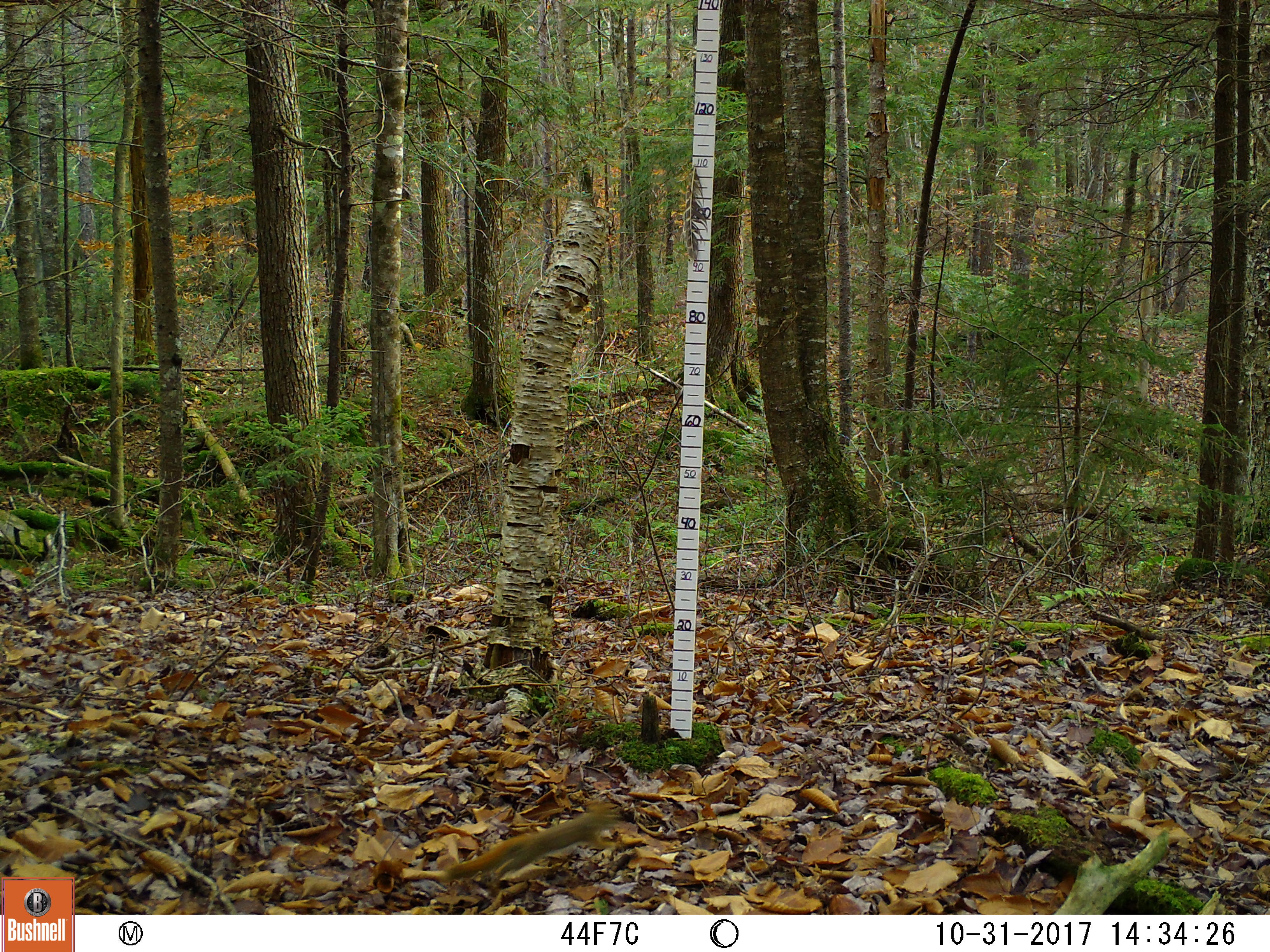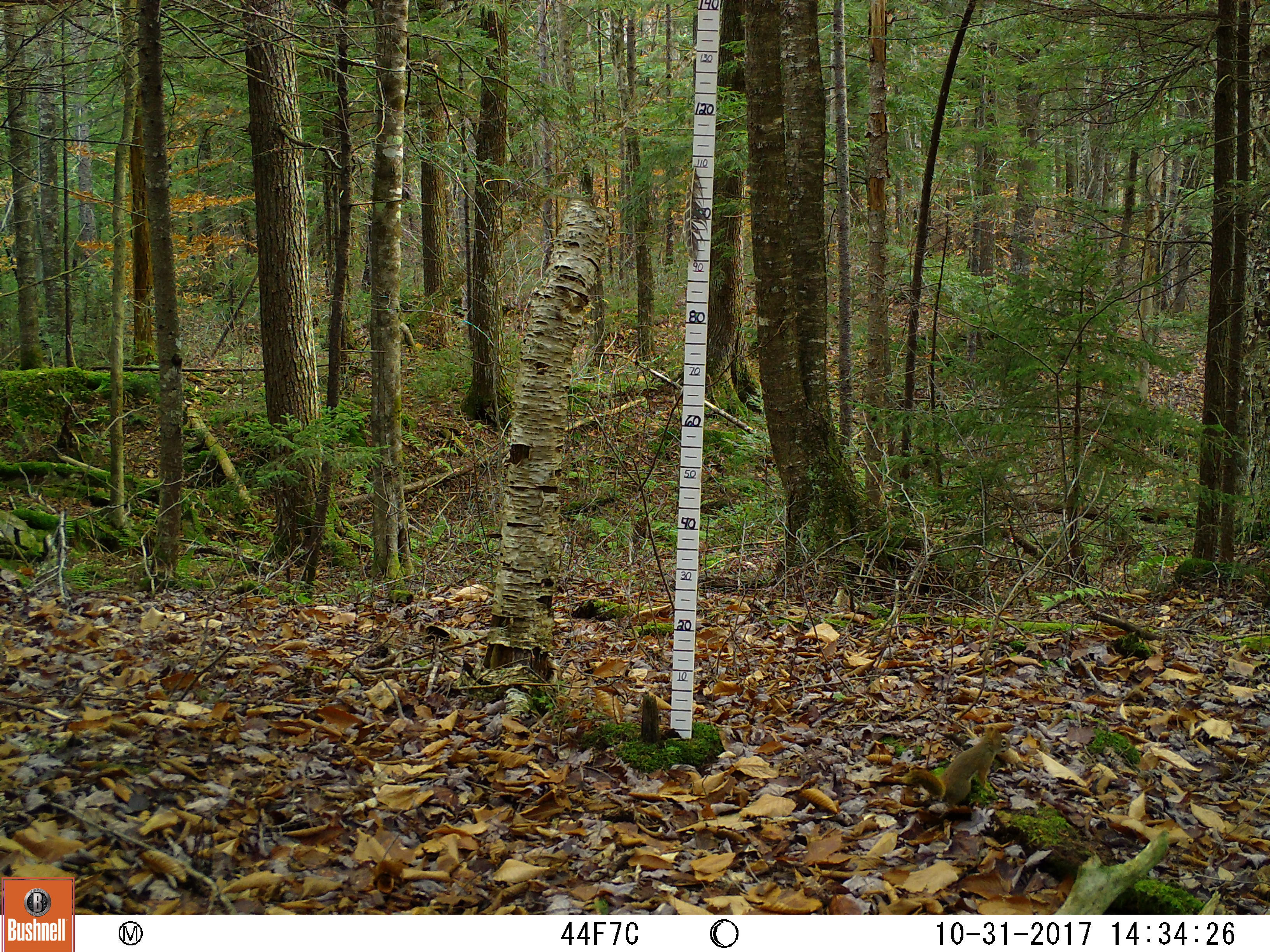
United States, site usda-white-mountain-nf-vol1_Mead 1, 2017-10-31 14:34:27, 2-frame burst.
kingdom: Animalia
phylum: Chordata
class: Mammalia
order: Rodentia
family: Sciuridae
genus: Tamiasciurus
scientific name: Tamiasciurus hudsonicus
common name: red squirrel